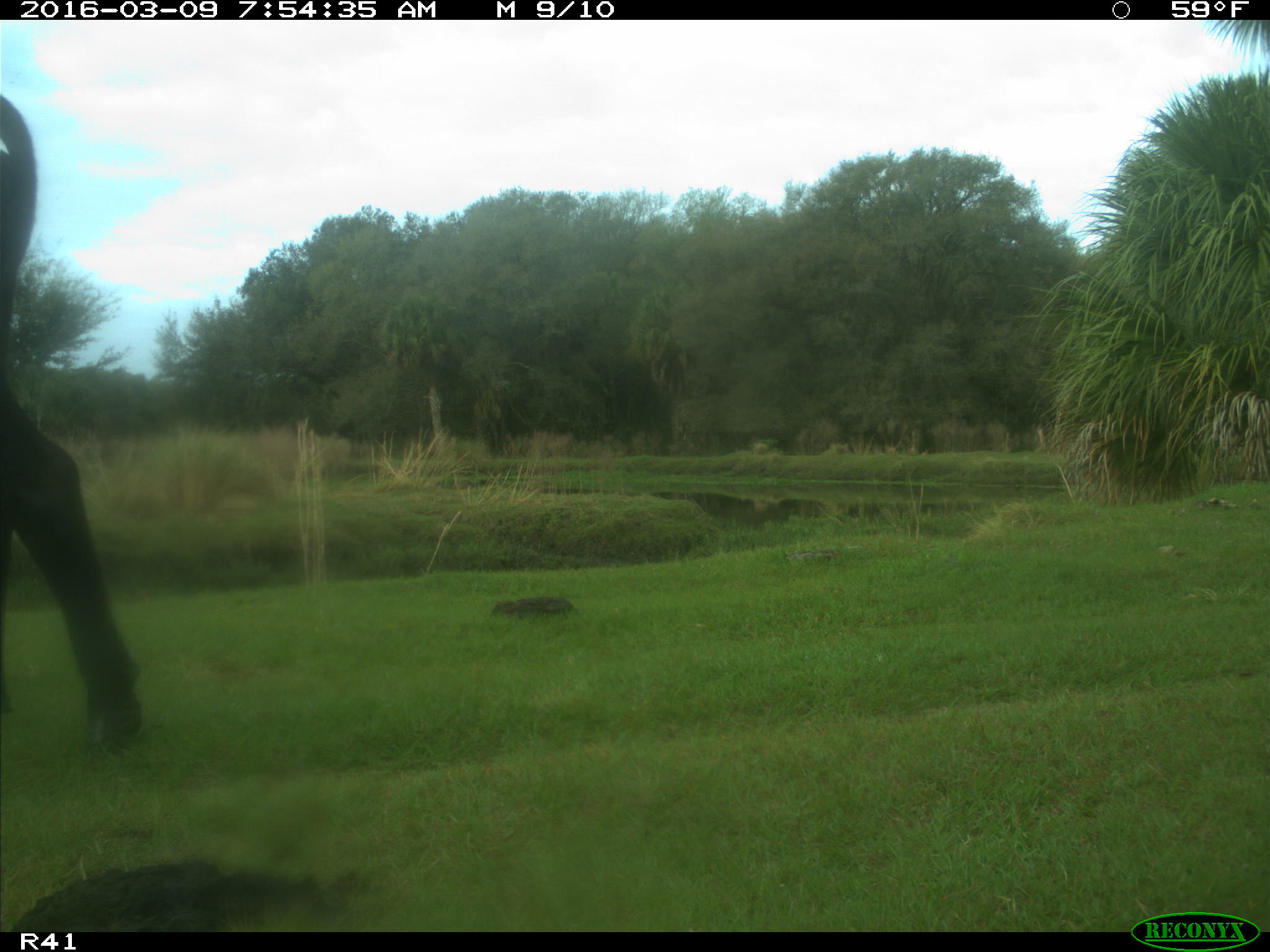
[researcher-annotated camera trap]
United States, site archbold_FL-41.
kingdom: Animalia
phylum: Chordata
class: Mammalia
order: Artiodactyla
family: Bovidae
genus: Bos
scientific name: Bos taurus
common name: domestic cow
Bos taurus (domestic cow).